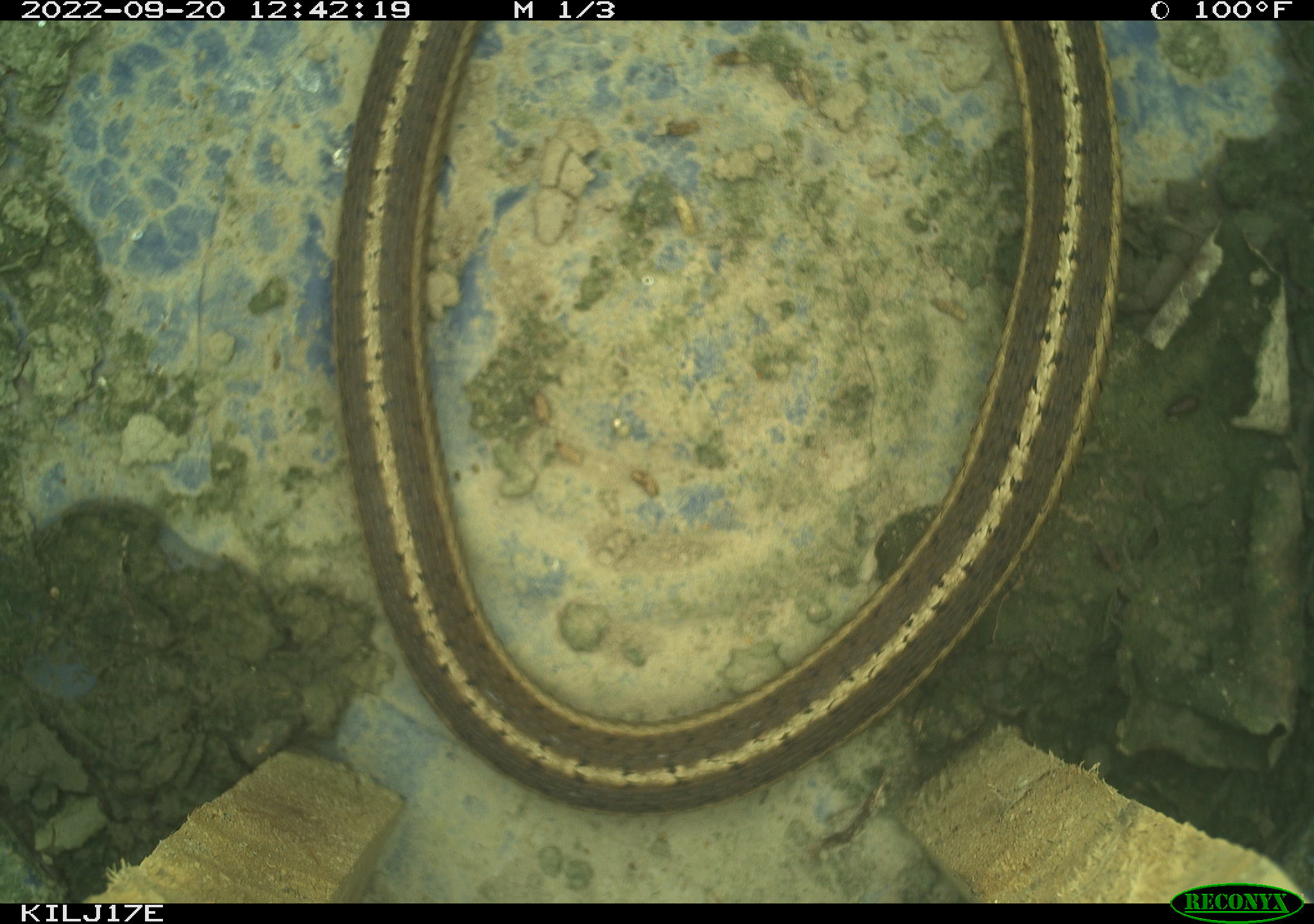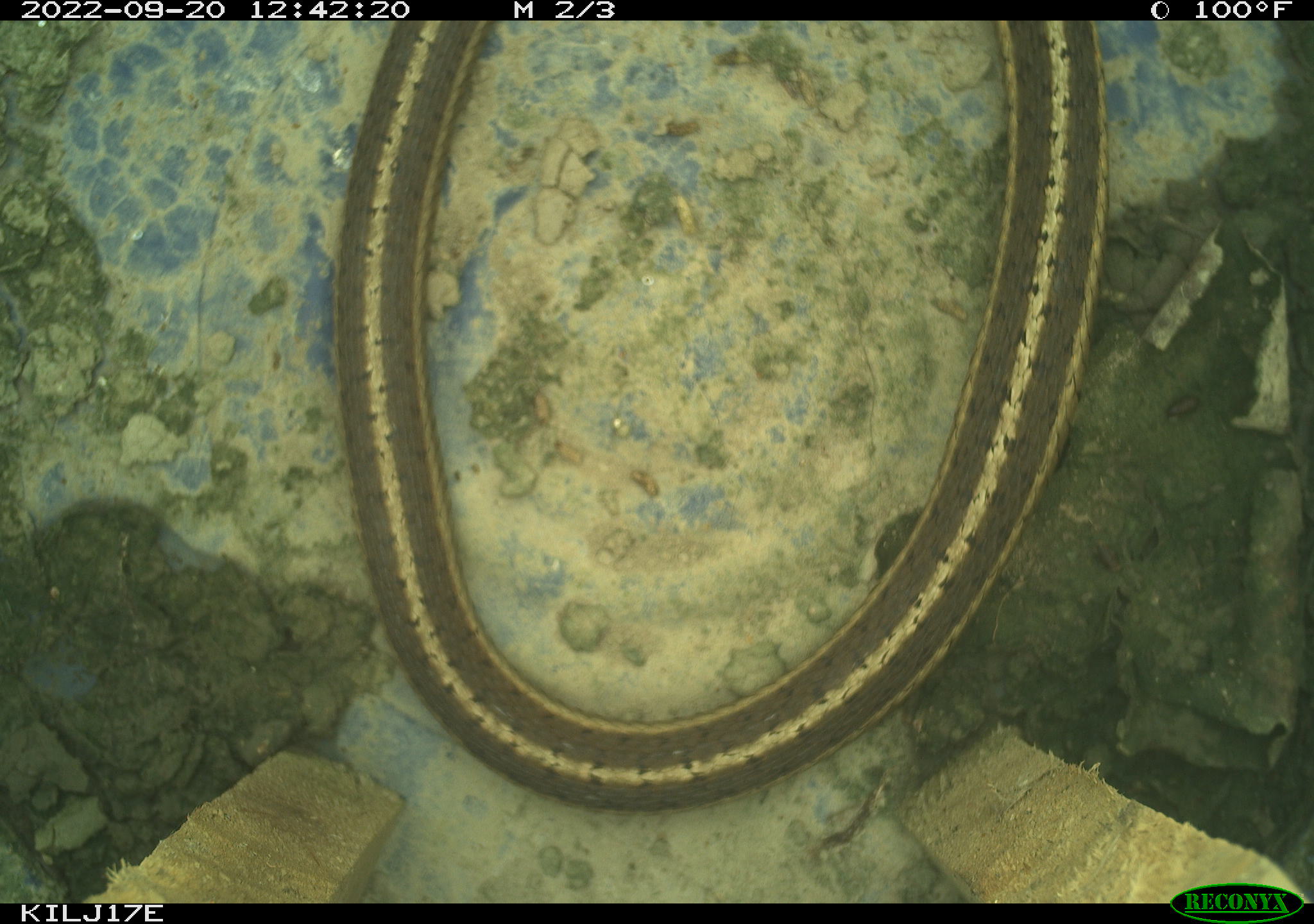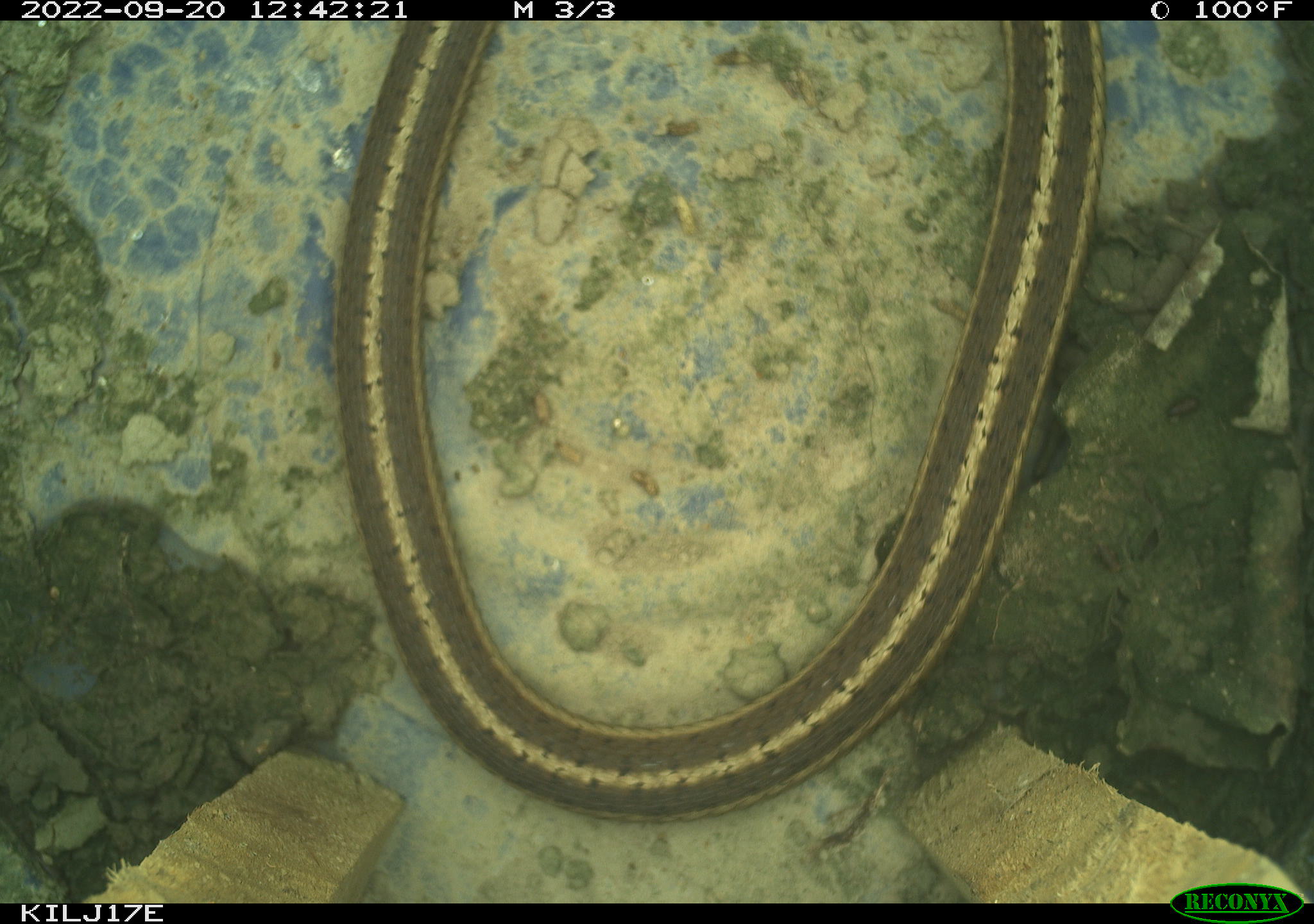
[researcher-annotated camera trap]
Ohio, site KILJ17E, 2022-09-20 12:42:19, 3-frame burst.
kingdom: Animalia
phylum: Chordata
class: Reptilia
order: Squamata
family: Colubridae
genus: Thamnophis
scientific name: Thamnophis sirtalis sirtalis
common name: eastern gartersnake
Eastern gartersnake (Thamnophis sirtalis sirtalis).